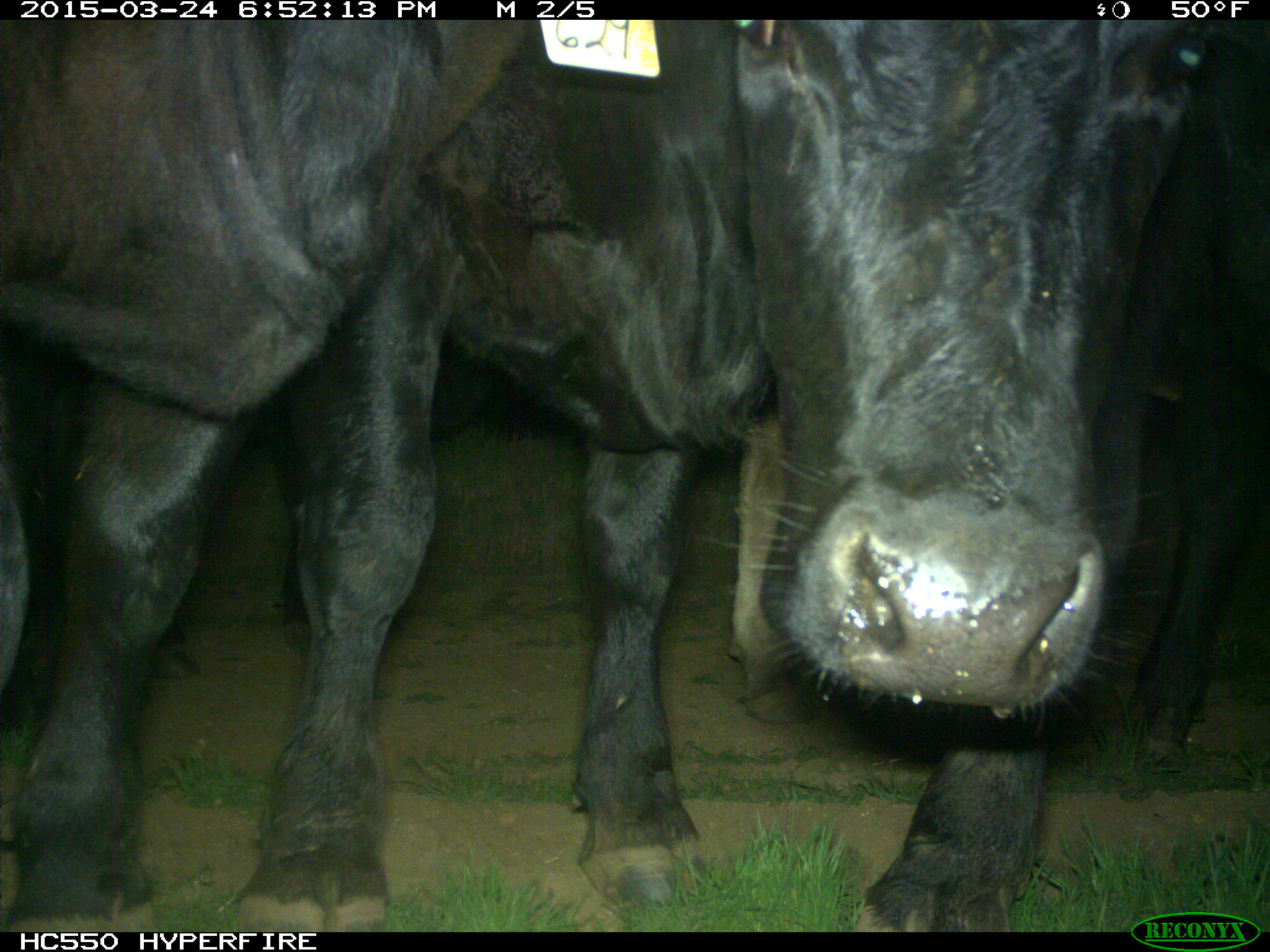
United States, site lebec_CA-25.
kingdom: Animalia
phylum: Chordata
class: Mammalia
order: Artiodactyla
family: Bovidae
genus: Bos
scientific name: Bos taurus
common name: domestic cow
Bos taurus (domestic cow).